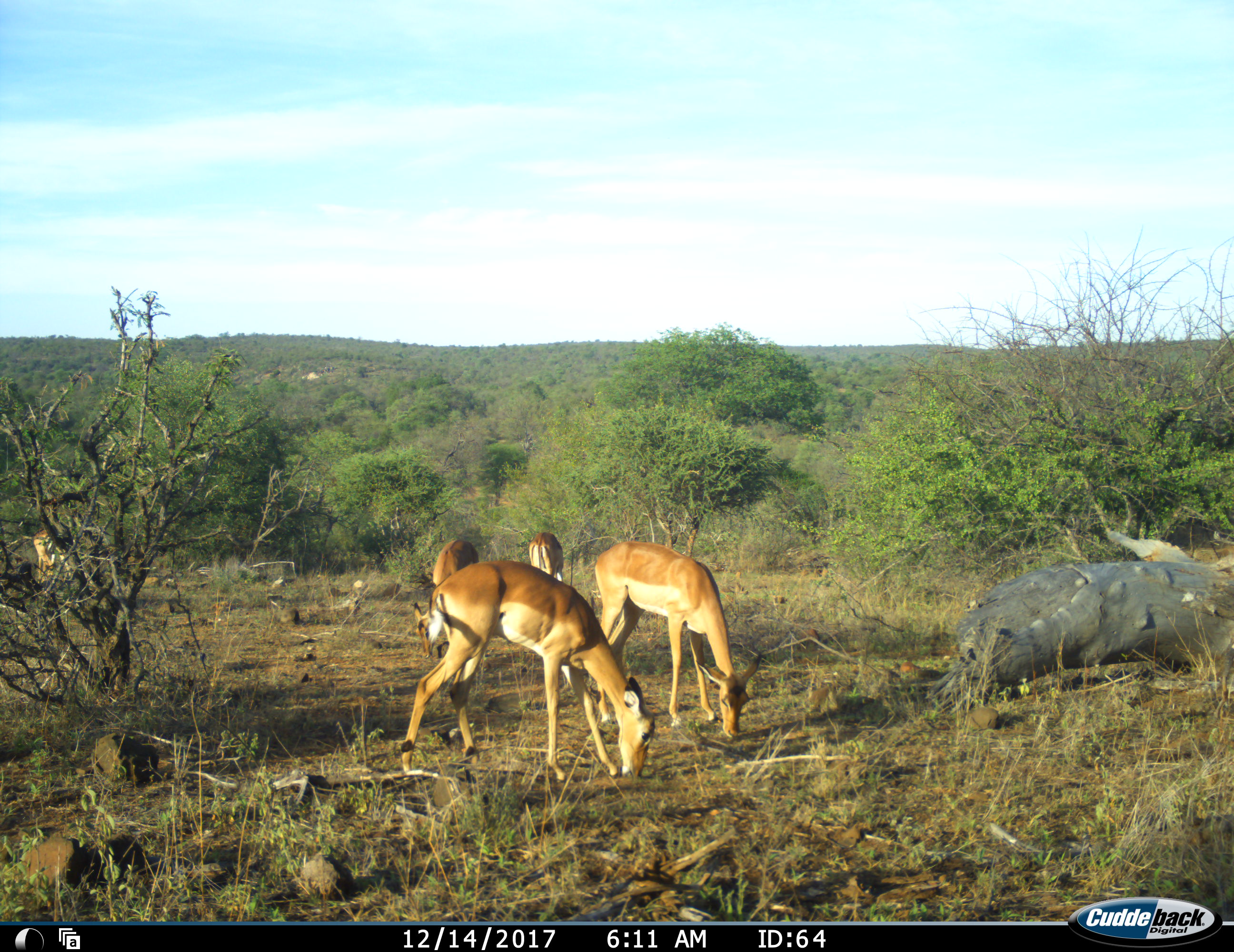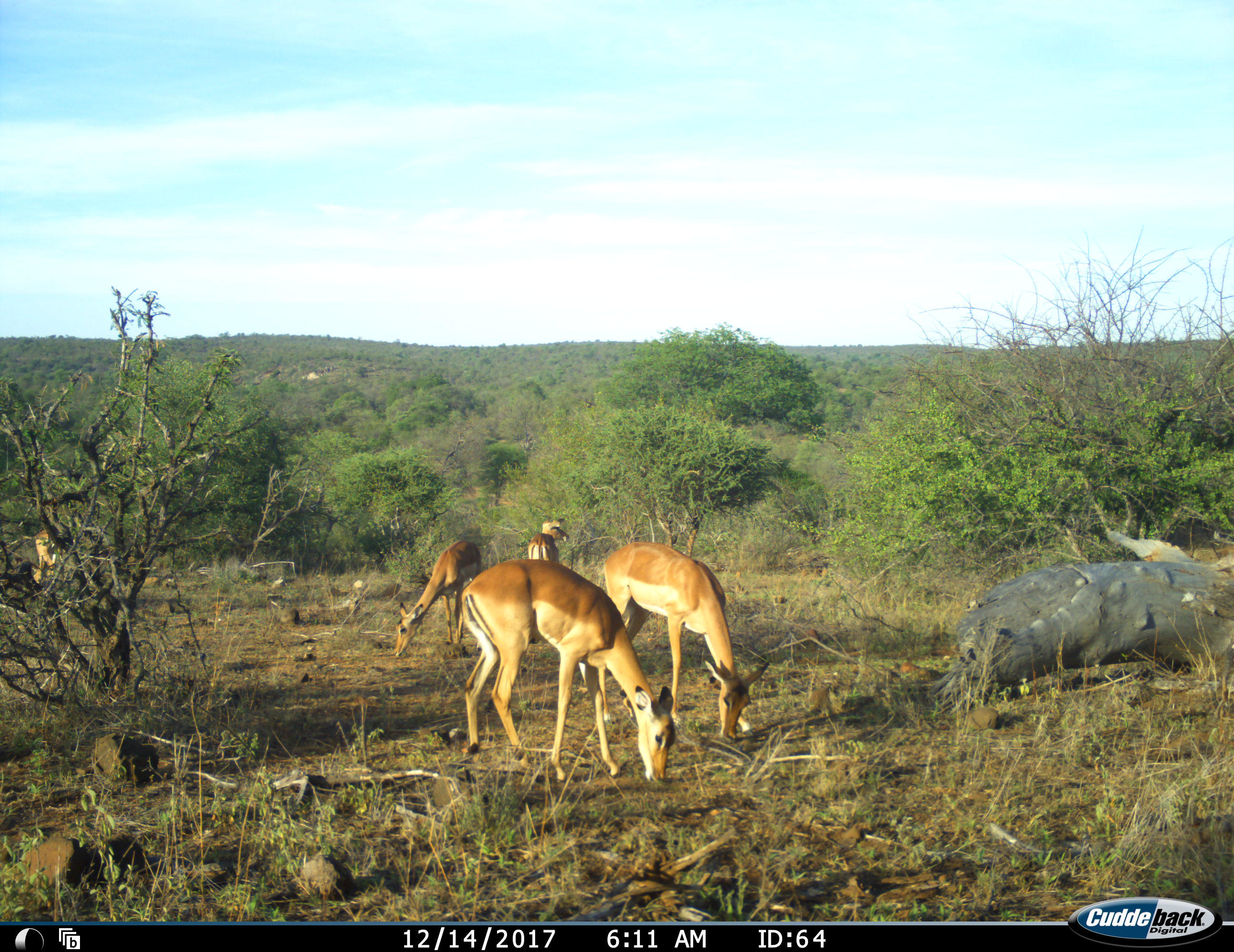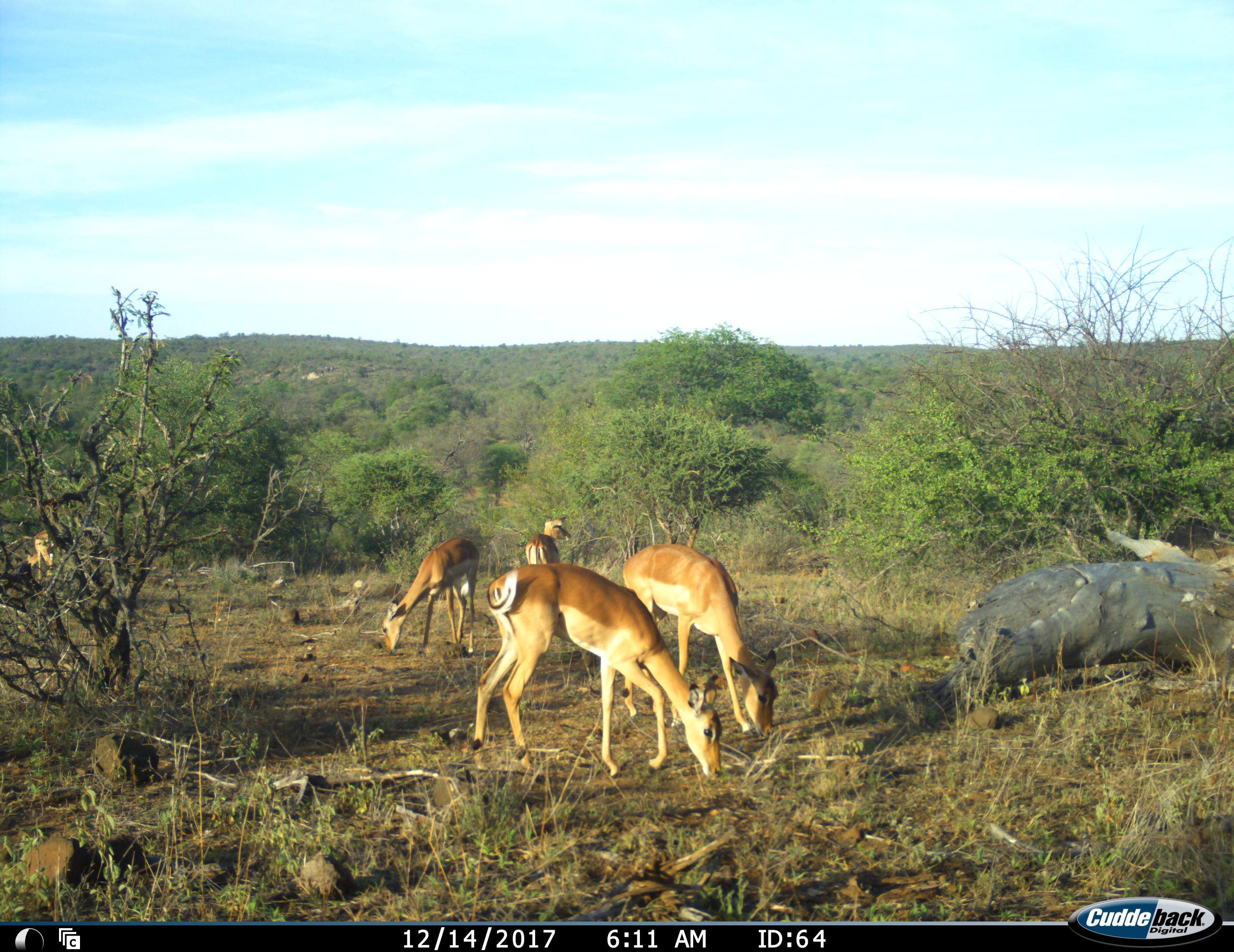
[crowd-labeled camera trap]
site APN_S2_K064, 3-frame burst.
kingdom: Animalia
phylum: Chordata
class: Mammalia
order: Artiodactyla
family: Bovidae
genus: Aepyceros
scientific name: Aepyceros melampus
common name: impala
Impala (Aepyceros melampus), count 6. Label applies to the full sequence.